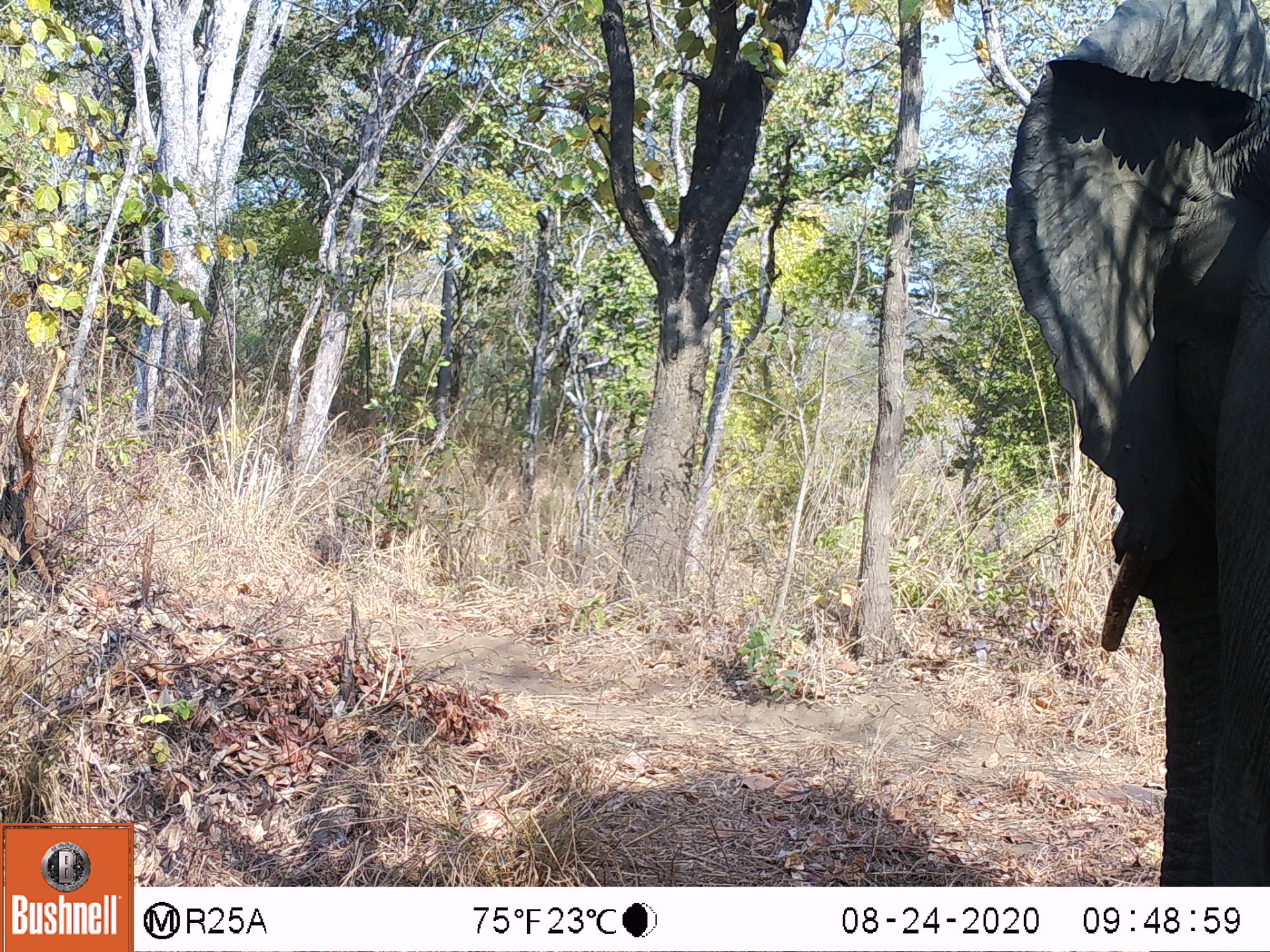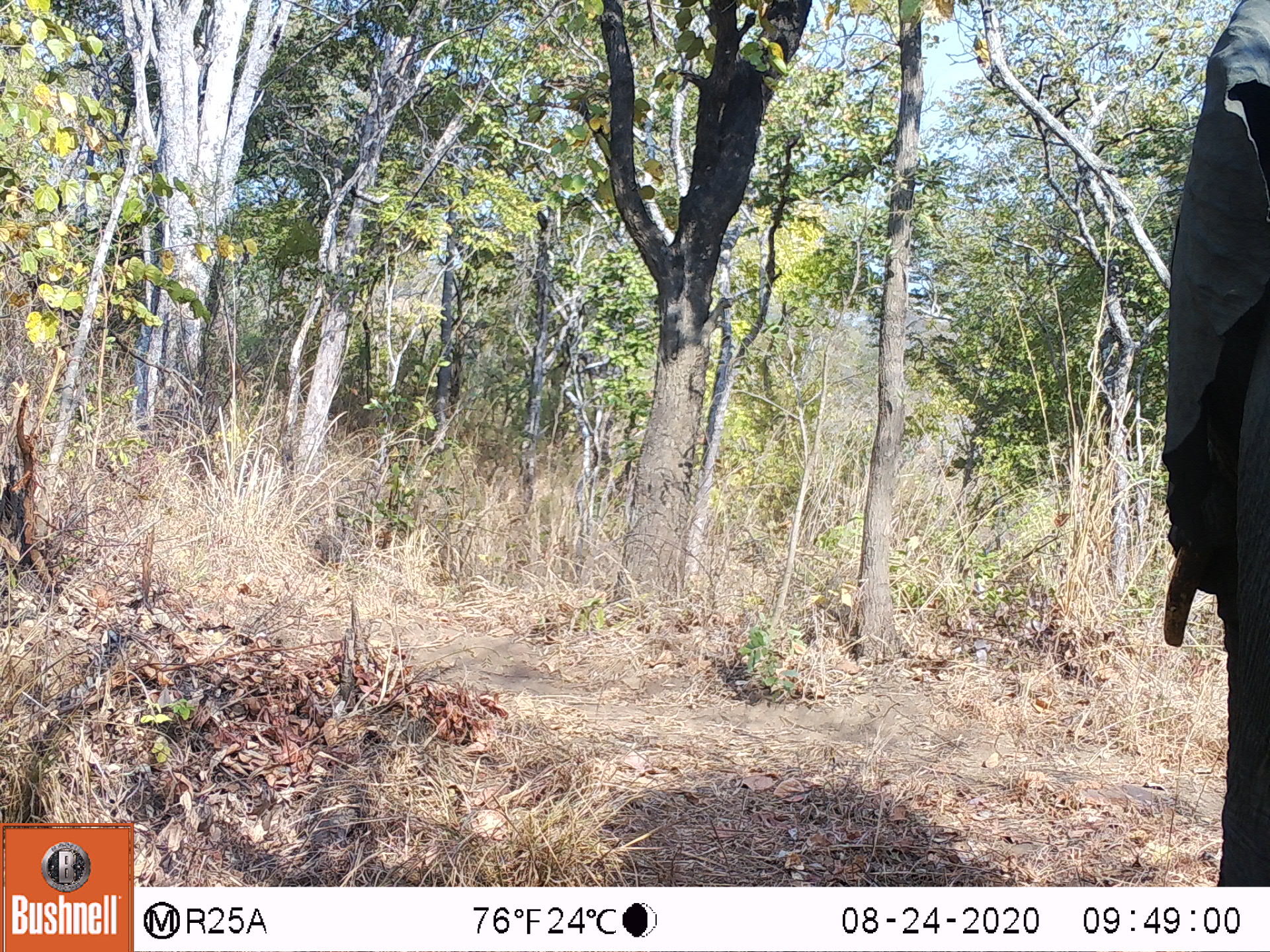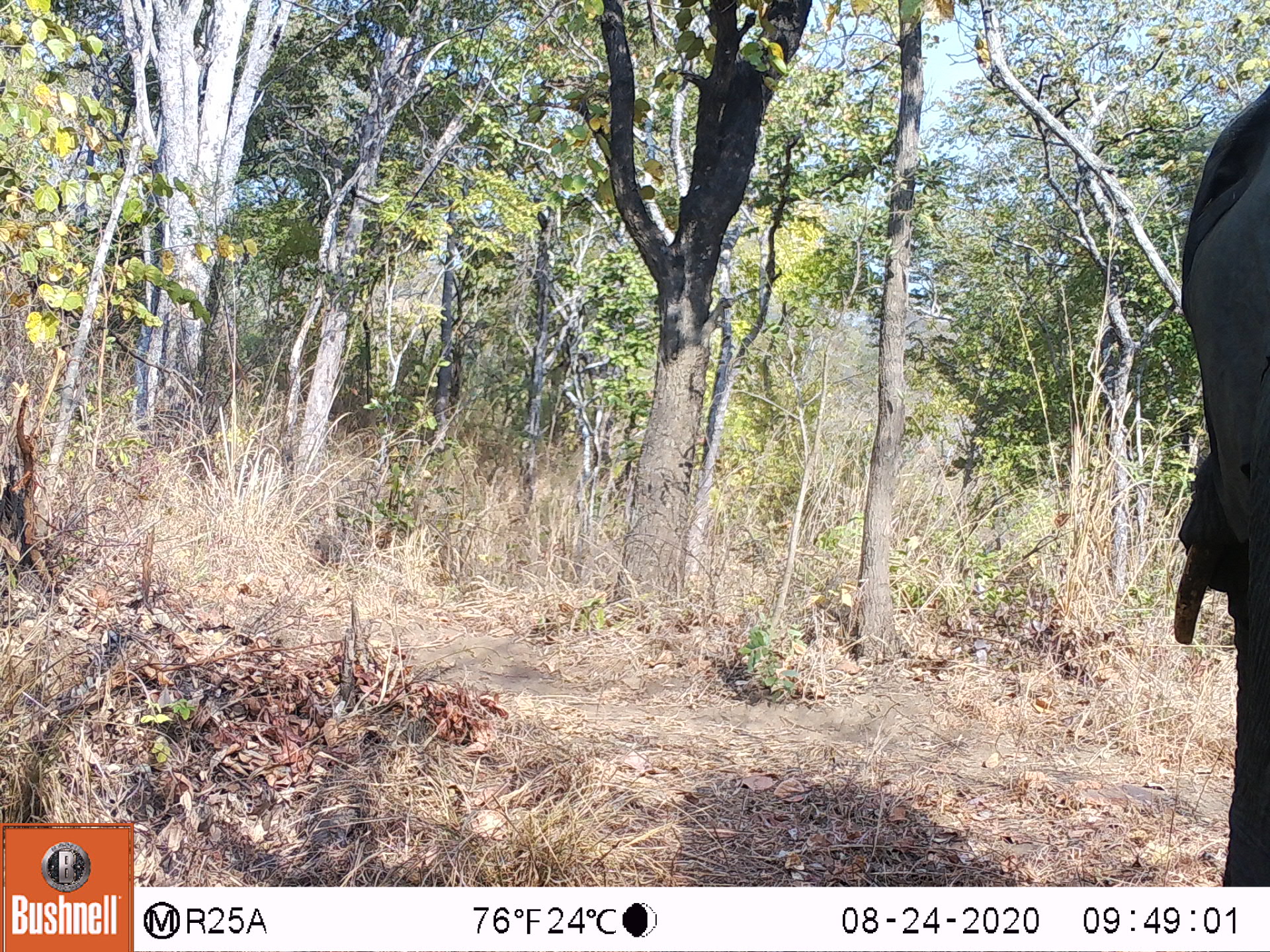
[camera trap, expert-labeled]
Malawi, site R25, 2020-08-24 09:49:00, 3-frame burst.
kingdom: Animalia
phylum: Chordata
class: Mammalia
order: Proboscidea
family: Elephantidae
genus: Loxodonta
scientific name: Loxodonta africana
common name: african savanna elephant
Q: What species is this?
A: African savanna elephant (Loxodonta africana).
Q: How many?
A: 1.